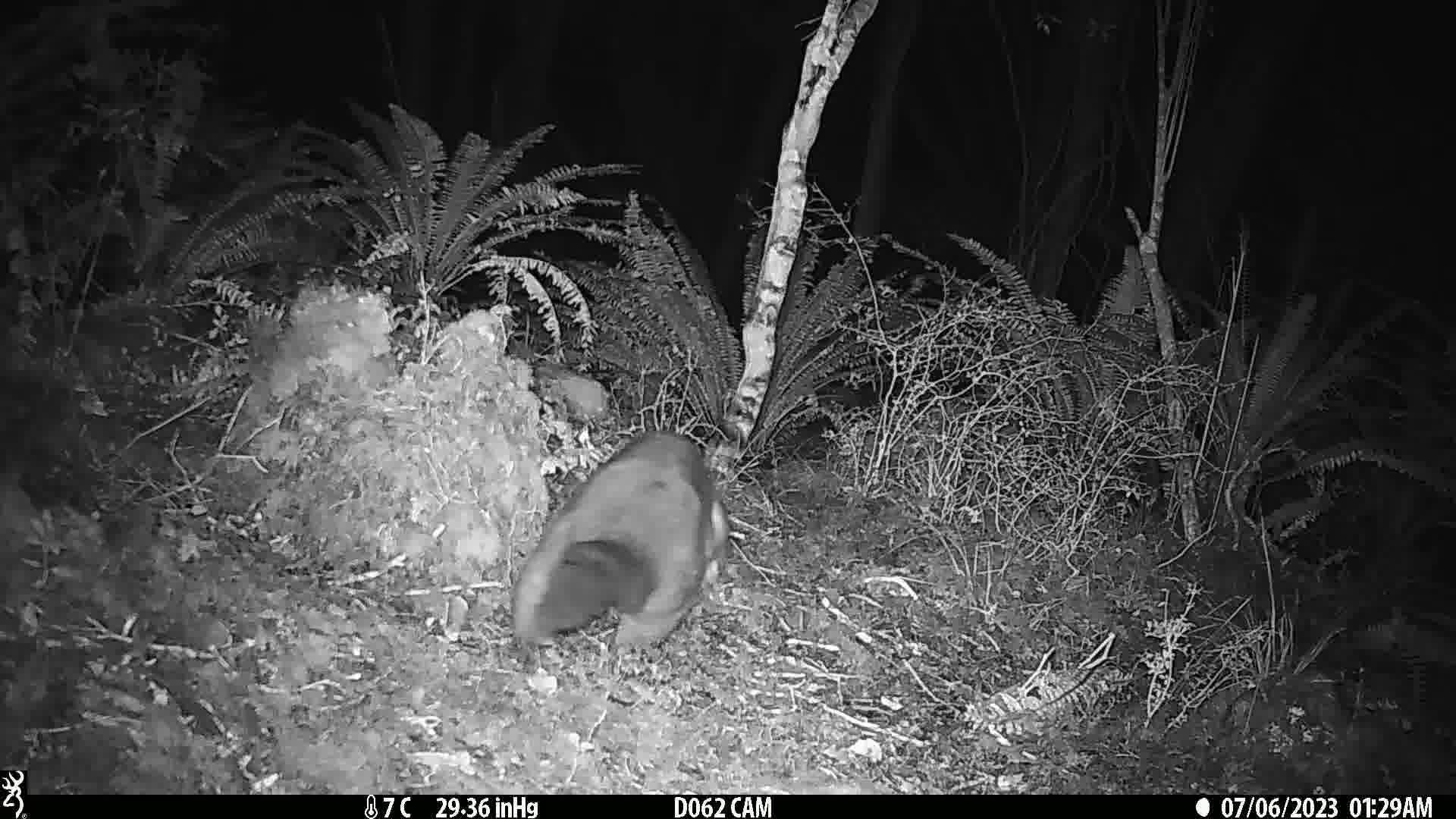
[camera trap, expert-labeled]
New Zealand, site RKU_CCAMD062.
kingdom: Animalia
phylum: Chordata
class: Mammalia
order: Diprotodontia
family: Phalangeridae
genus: Trichosurus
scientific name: Trichosurus vulpecula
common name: common brushtail possum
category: possum